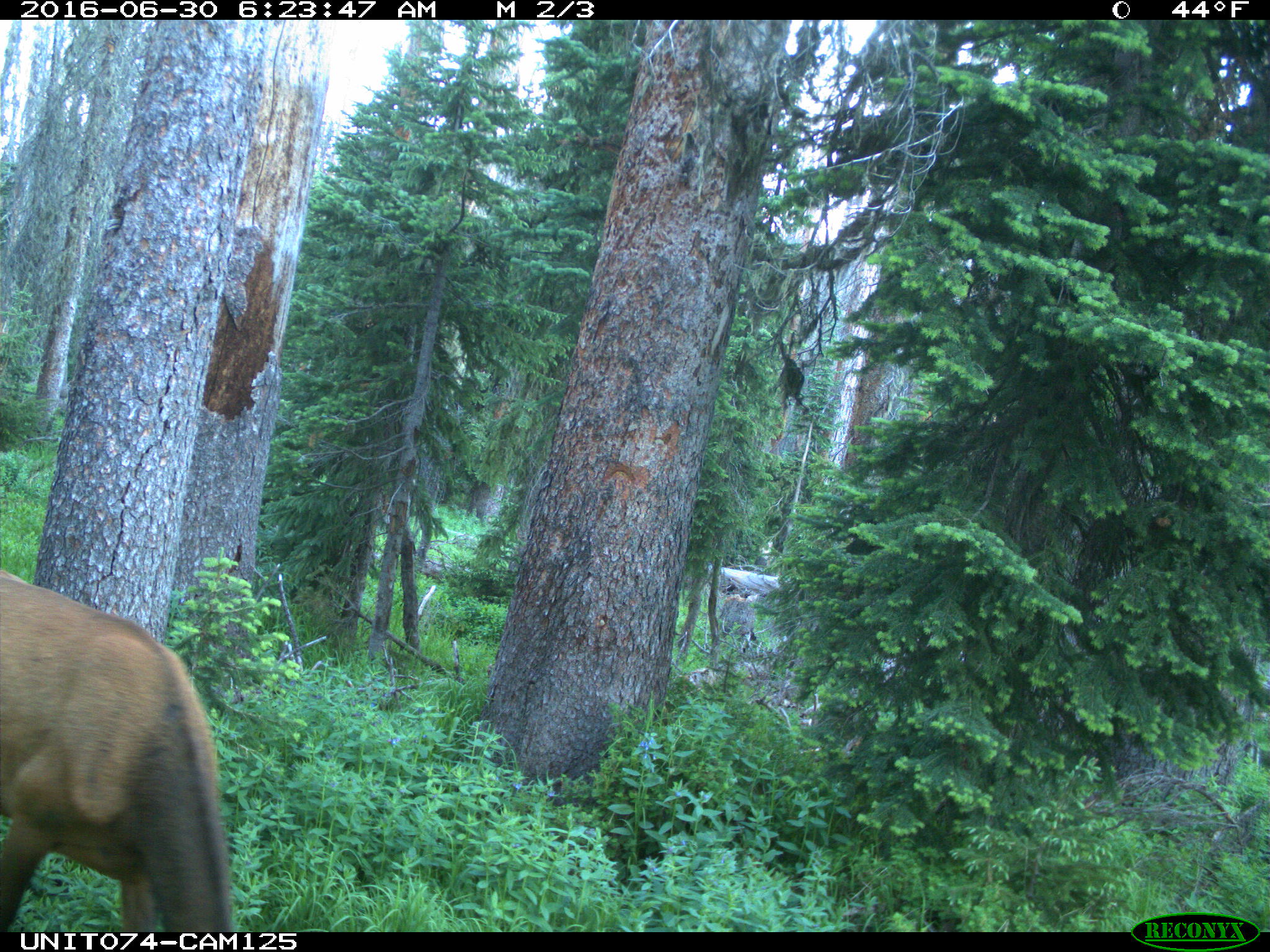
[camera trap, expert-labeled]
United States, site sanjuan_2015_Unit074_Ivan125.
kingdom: Animalia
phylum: Chordata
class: Mammalia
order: Artiodactyla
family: Cervidae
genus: Cervus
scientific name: Cervus elaphus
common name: red deer